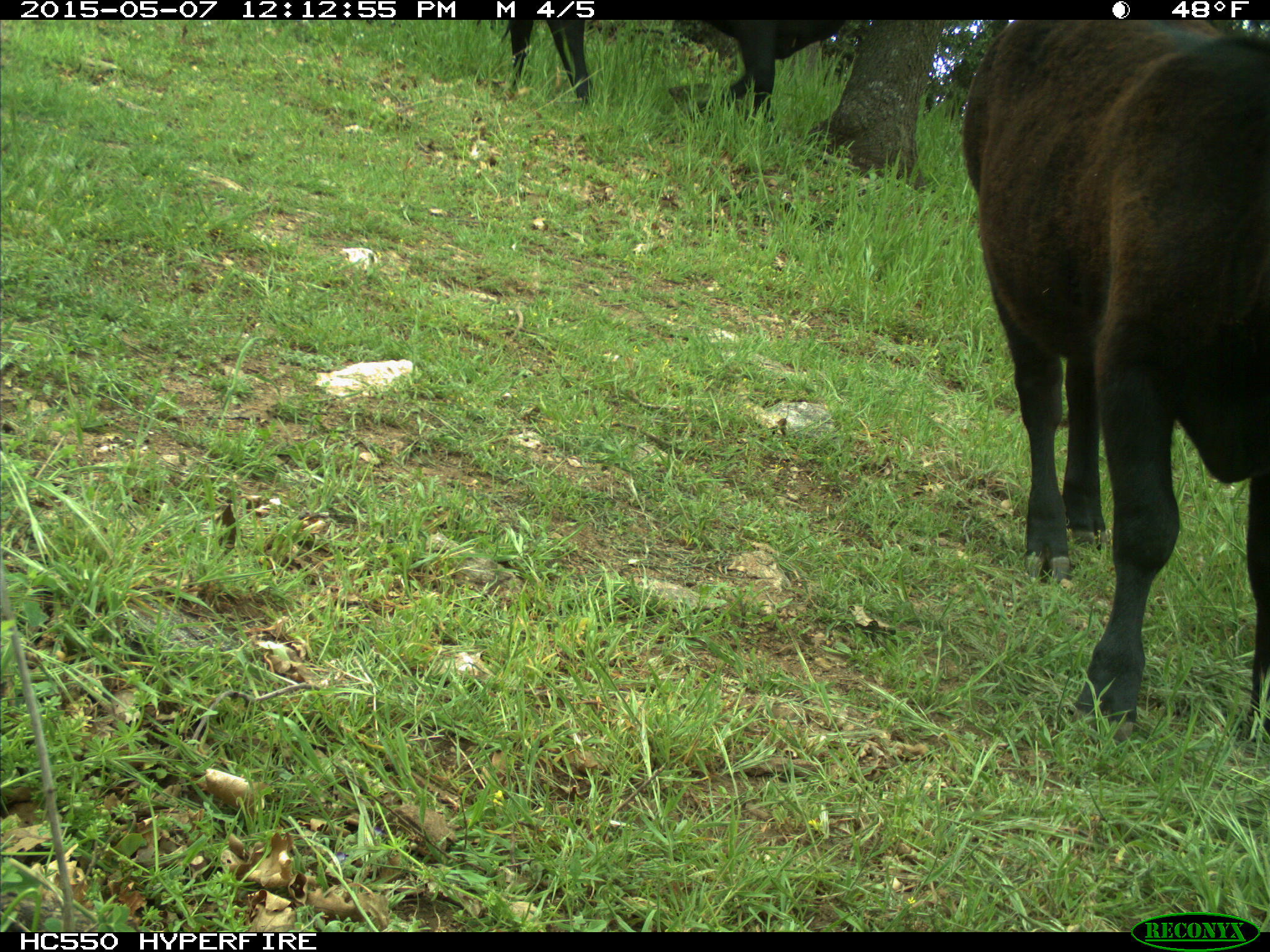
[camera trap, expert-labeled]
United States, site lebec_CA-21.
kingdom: Animalia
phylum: Chordata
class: Mammalia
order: Artiodactyla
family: Bovidae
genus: Bos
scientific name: Bos taurus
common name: domestic cow